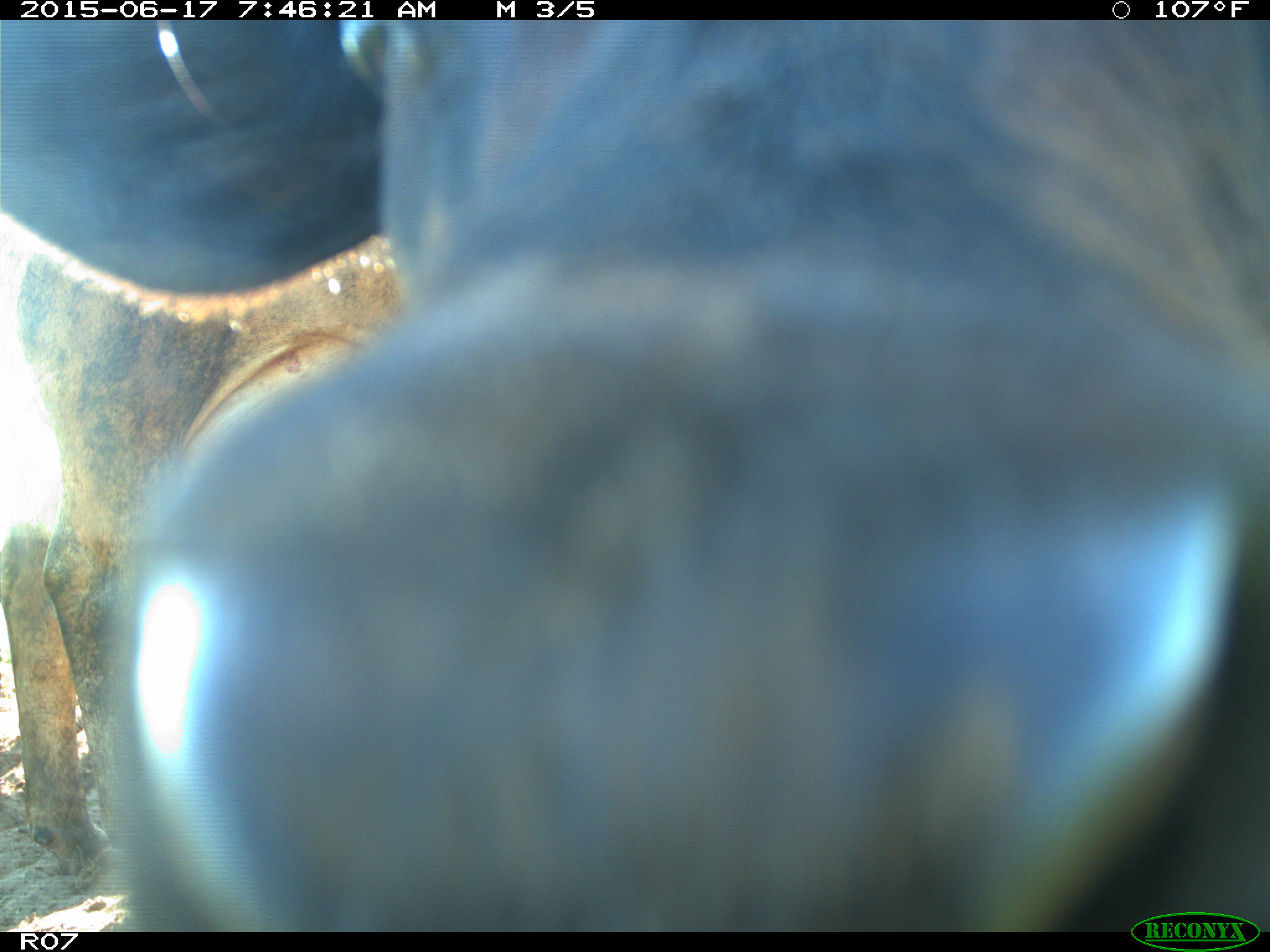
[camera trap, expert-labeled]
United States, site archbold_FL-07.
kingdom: Animalia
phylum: Chordata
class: Mammalia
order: Artiodactyla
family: Bovidae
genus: Bos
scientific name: Bos taurus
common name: domestic cow